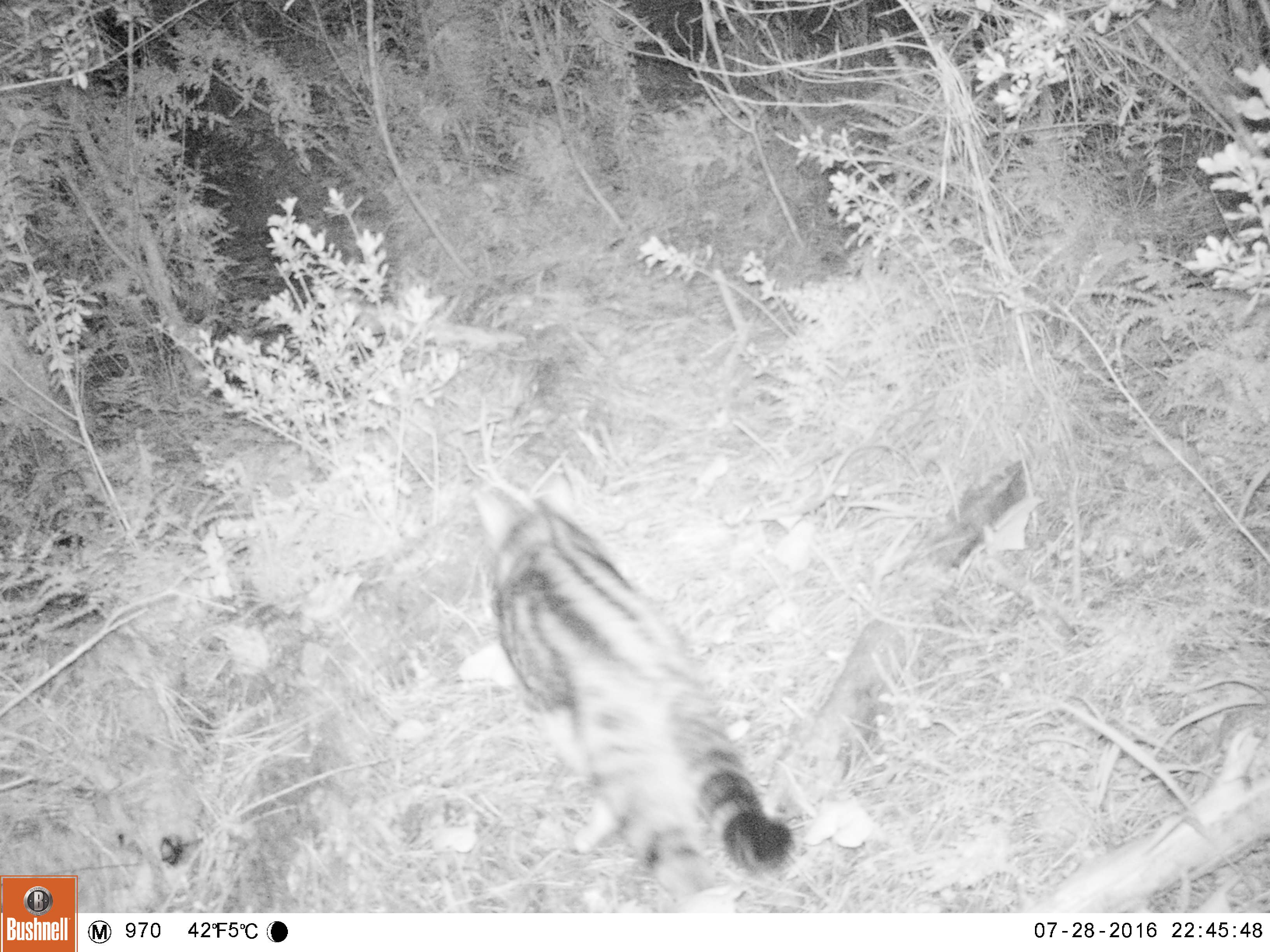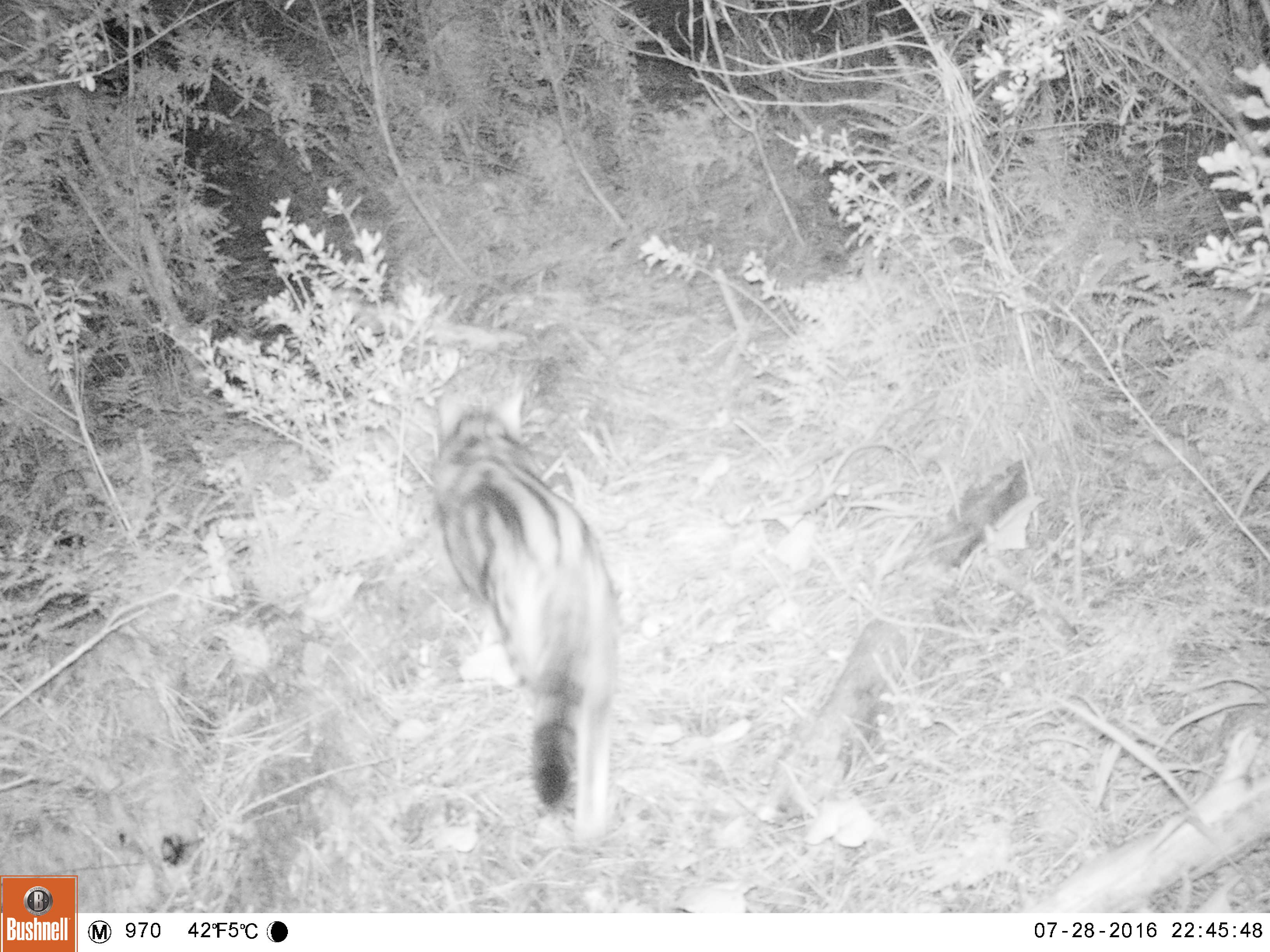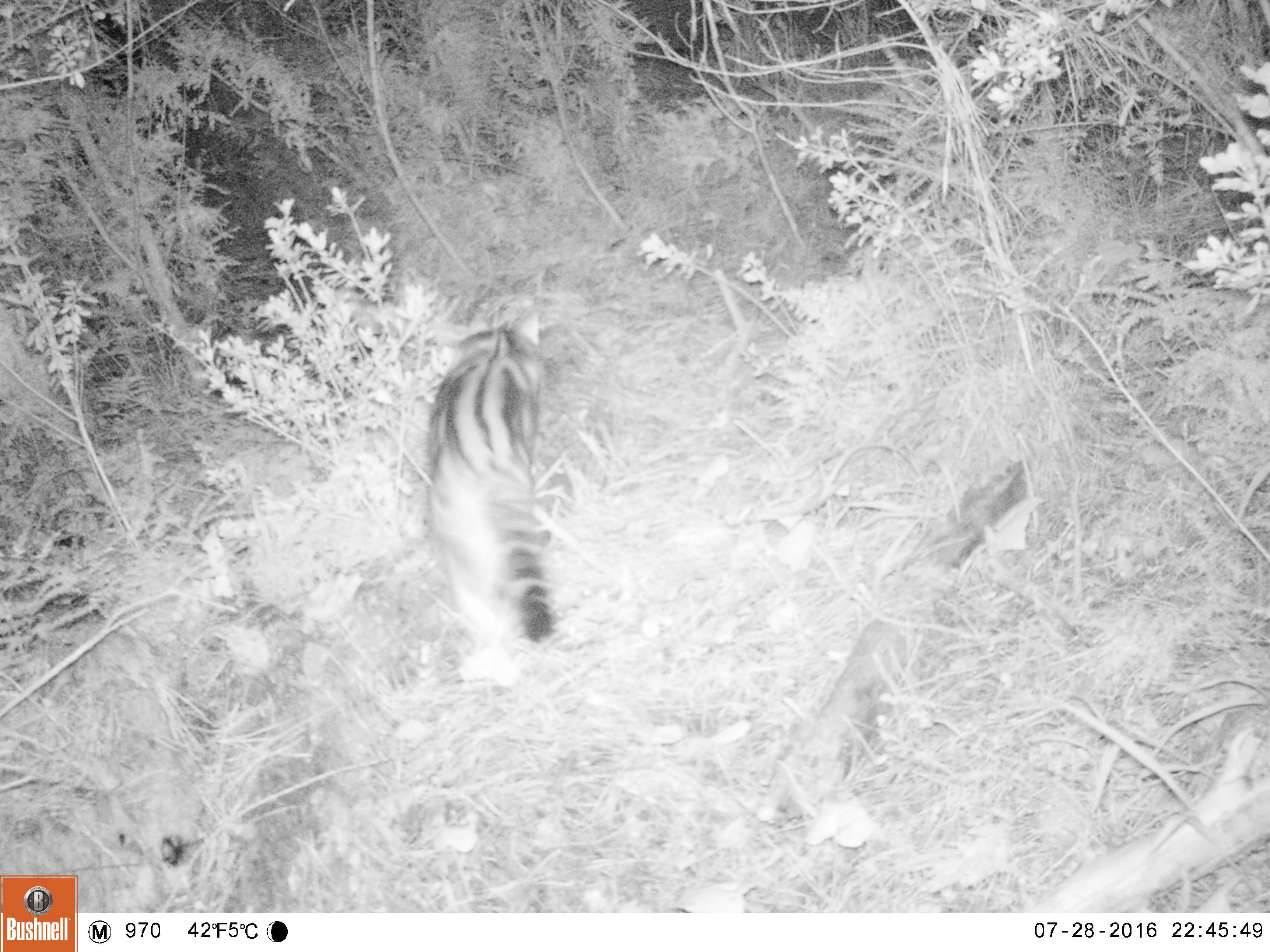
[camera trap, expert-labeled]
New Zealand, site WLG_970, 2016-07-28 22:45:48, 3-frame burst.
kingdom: Animalia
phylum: Chordata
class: Mammalia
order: Carnivora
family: Felidae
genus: Felis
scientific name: Felis catus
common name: domestic cat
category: cat